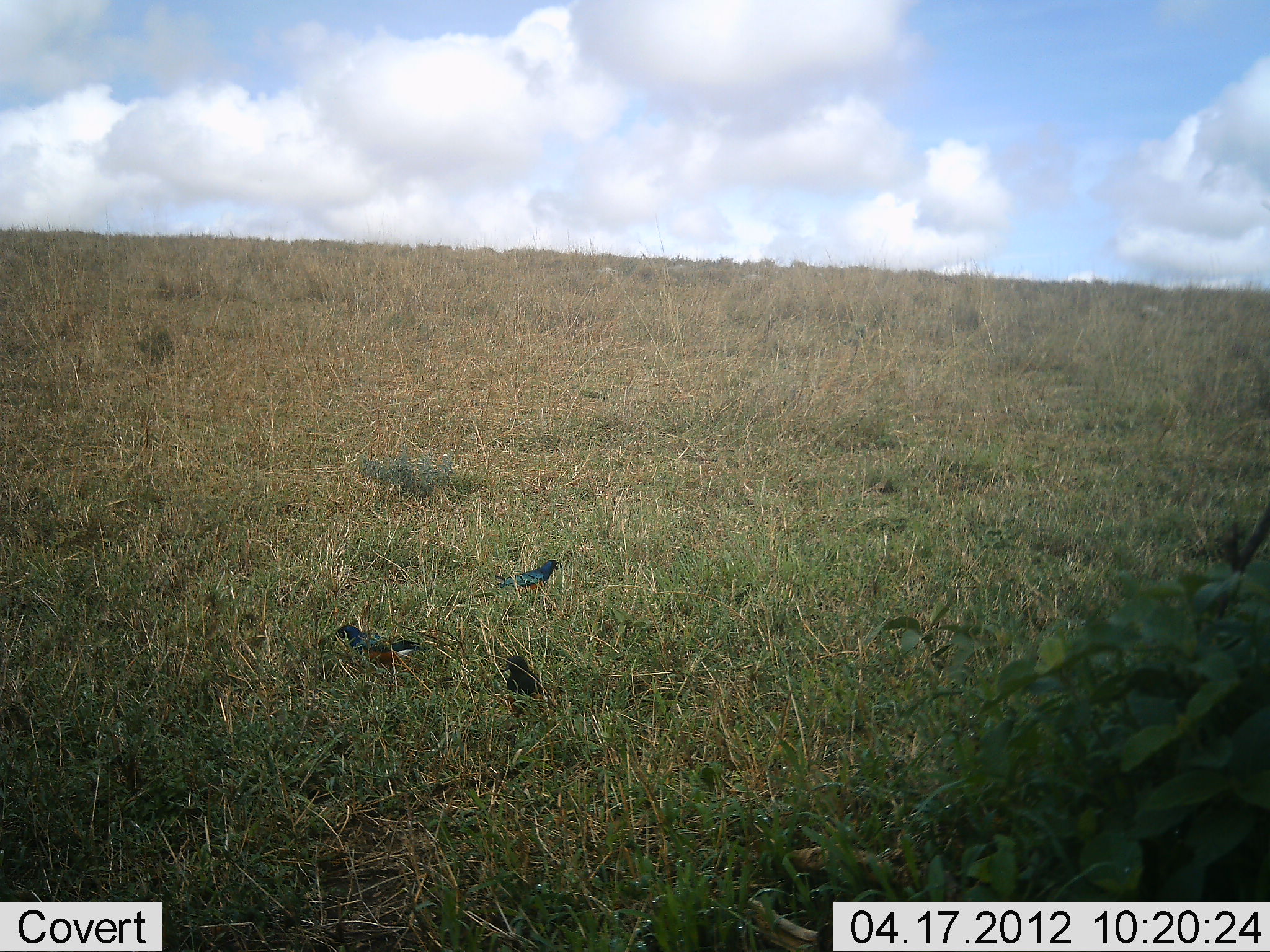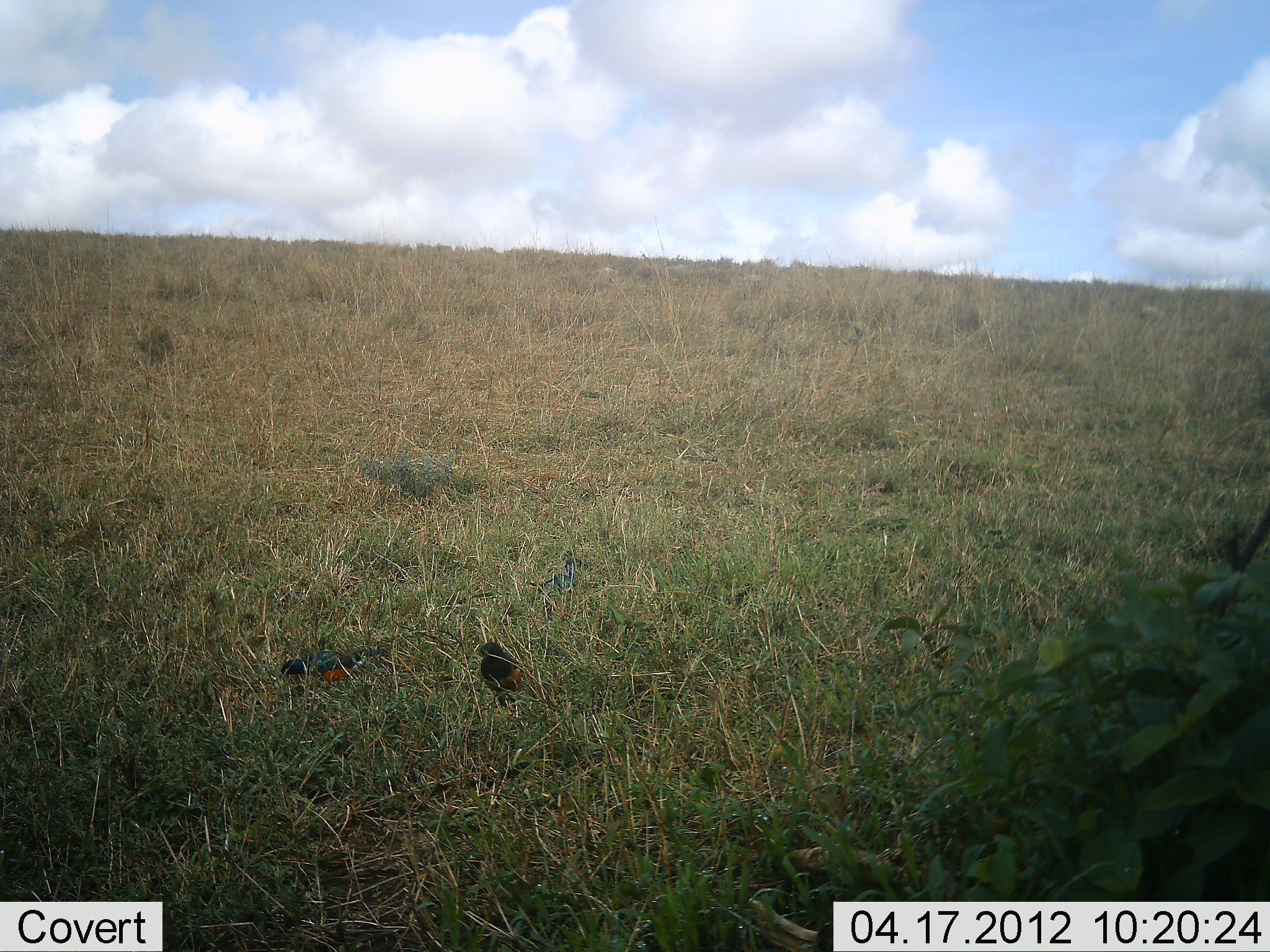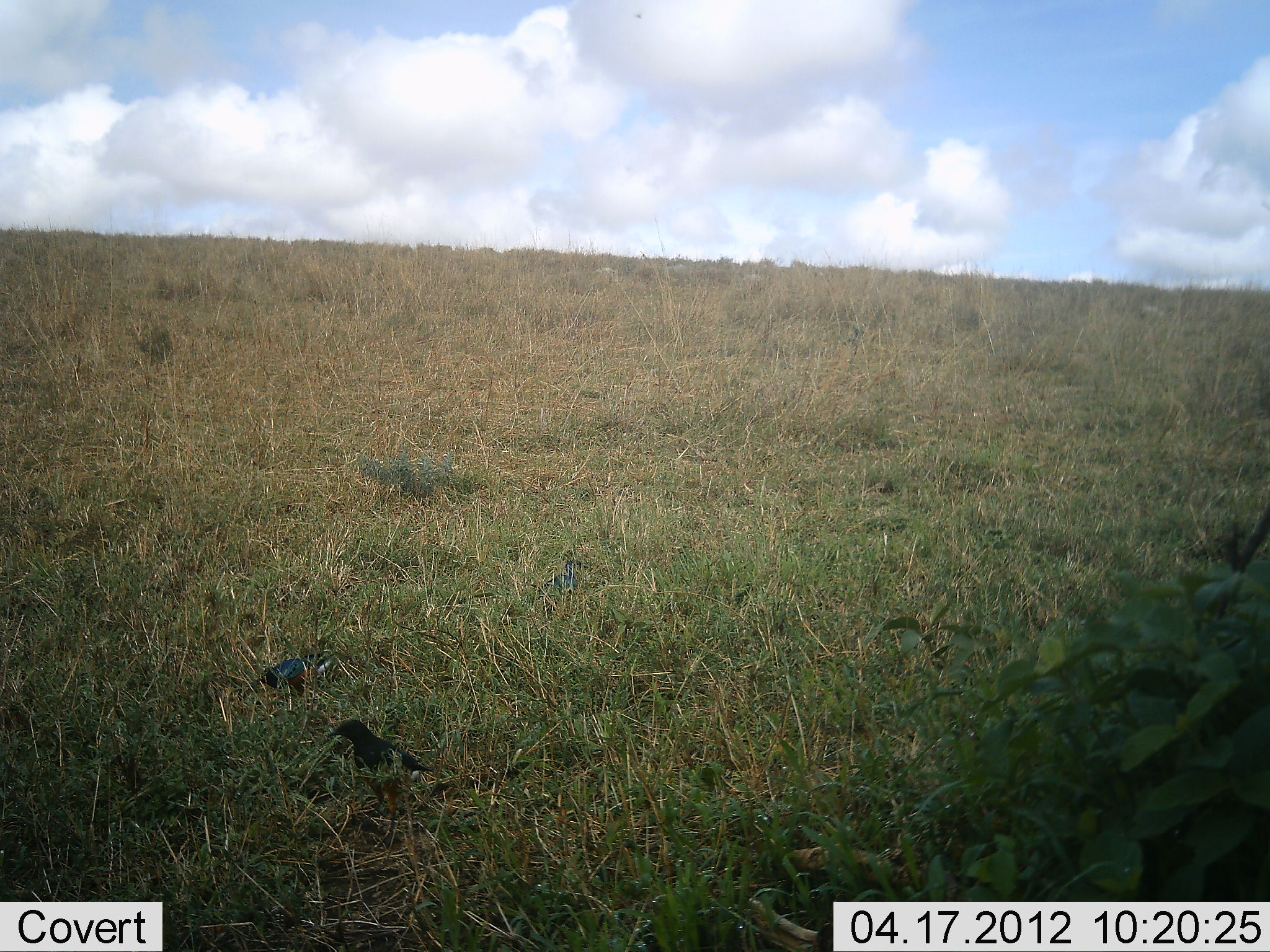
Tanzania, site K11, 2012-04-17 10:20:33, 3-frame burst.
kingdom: Animalia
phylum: Chordata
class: Aves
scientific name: Aves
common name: bird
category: otherbird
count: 3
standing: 19%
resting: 0%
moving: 41%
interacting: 4%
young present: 0%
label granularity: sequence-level